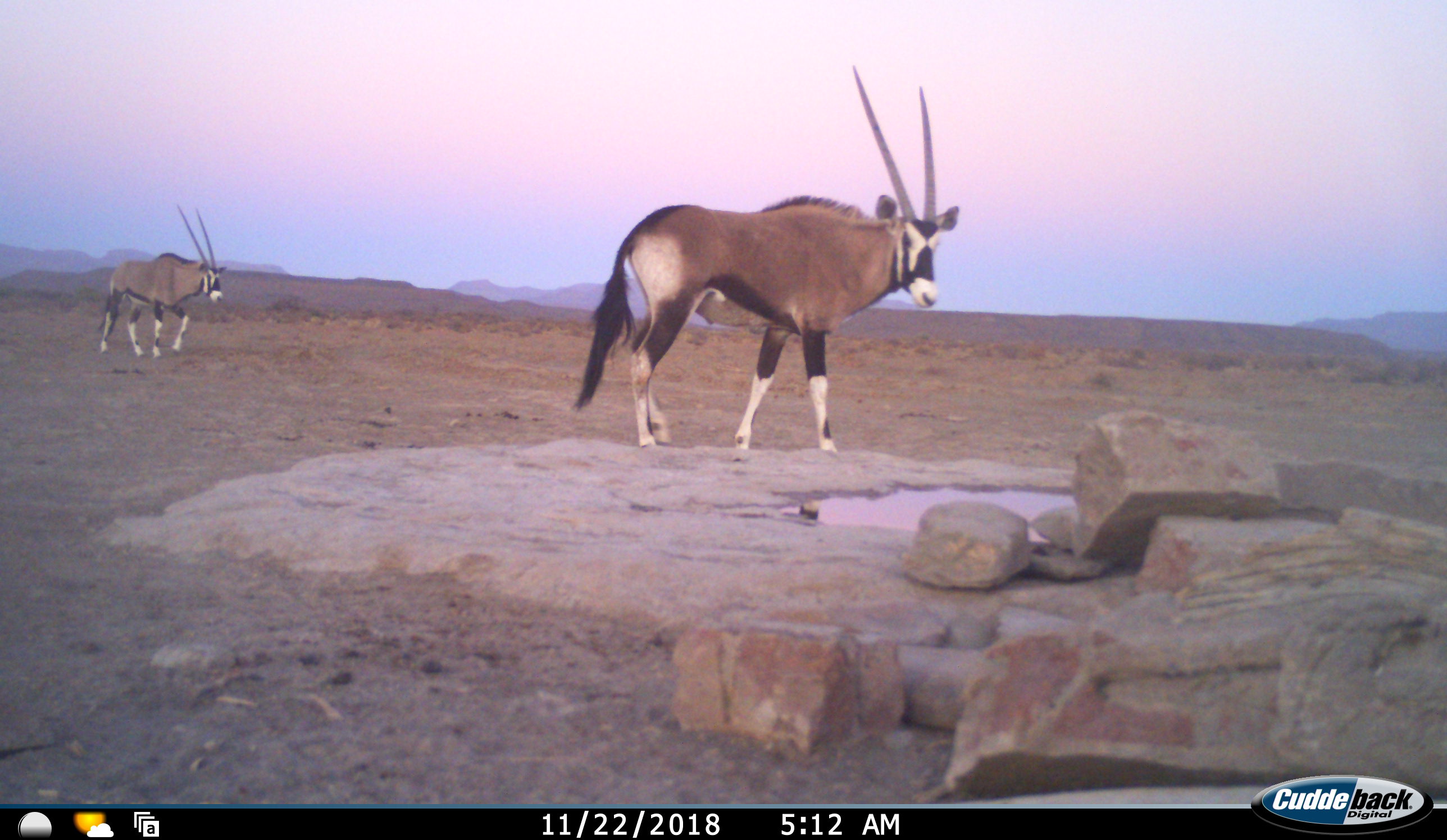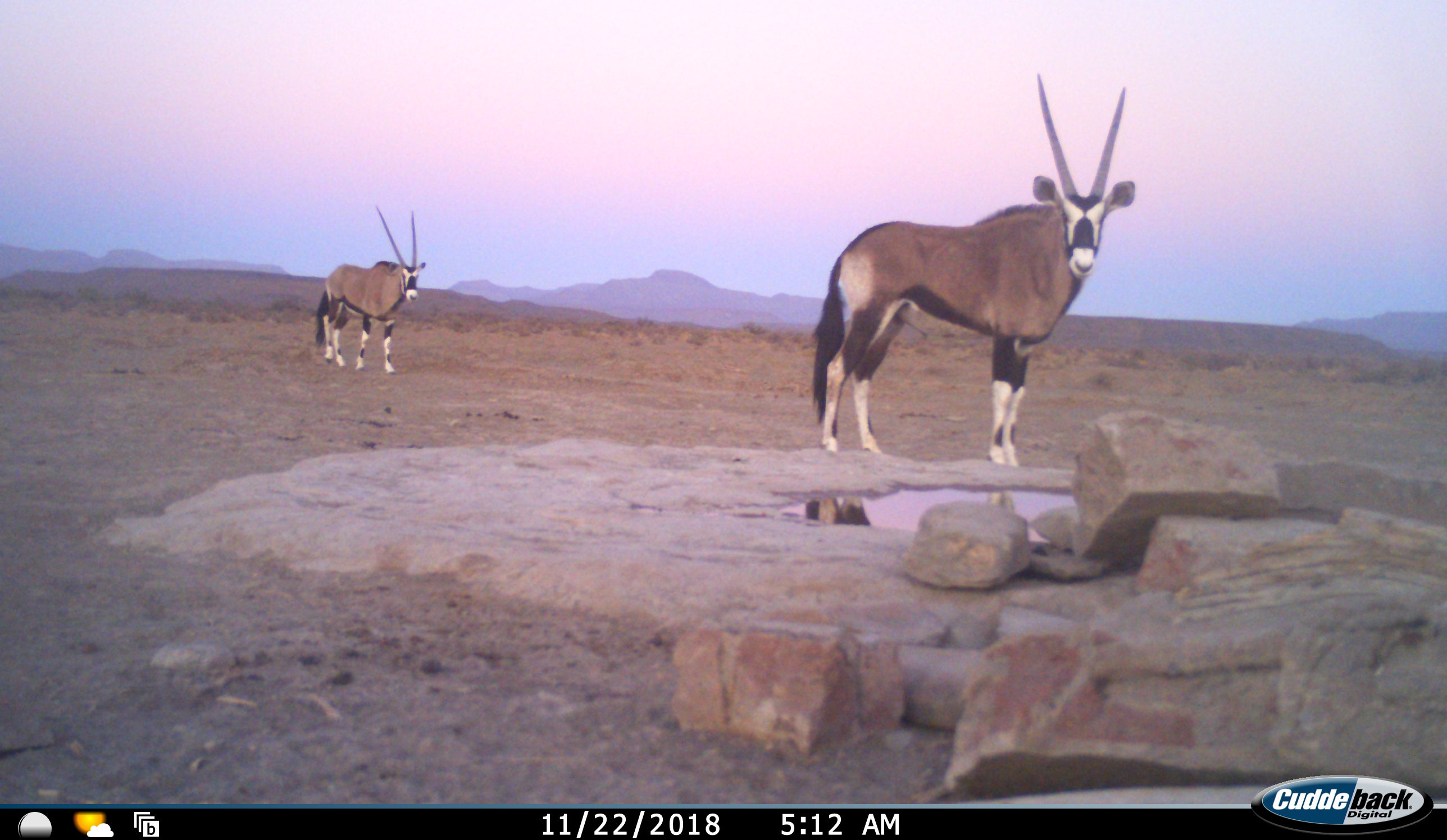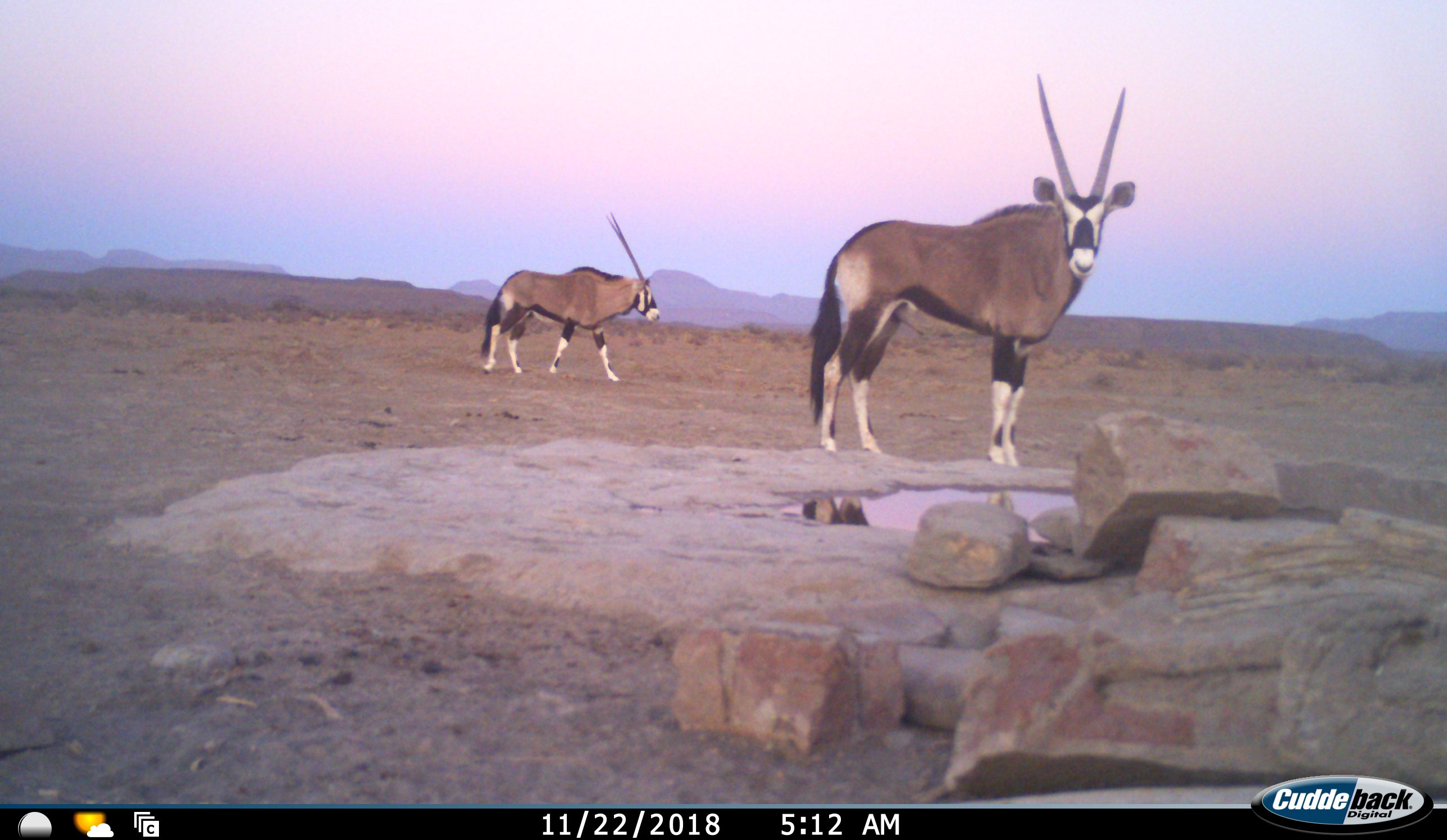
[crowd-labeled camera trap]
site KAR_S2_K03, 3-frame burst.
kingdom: Animalia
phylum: Chordata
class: Mammalia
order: Artiodactyla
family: Bovidae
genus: Oryx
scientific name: Oryx gazella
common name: gemsbok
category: oryx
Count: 2.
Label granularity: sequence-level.